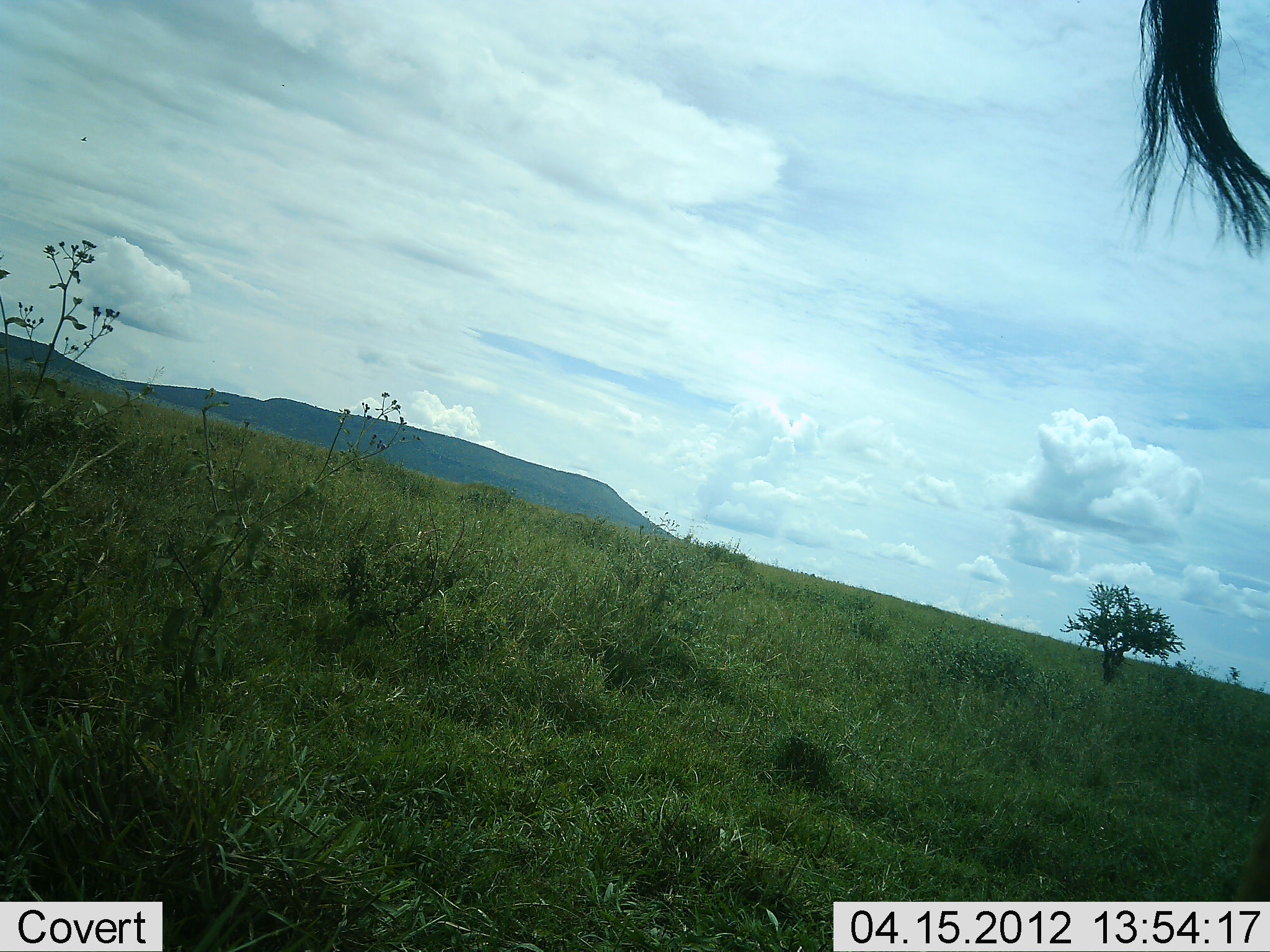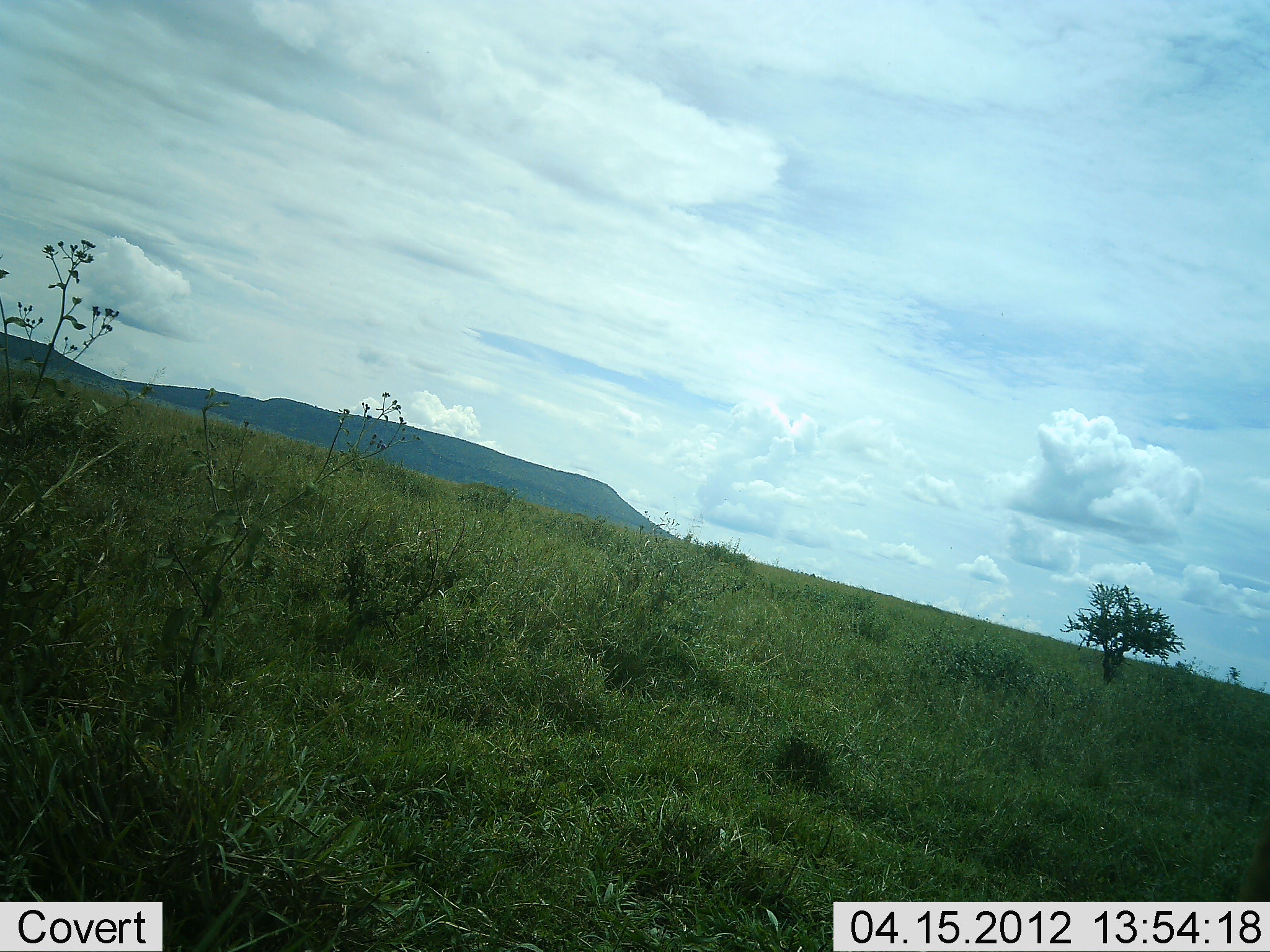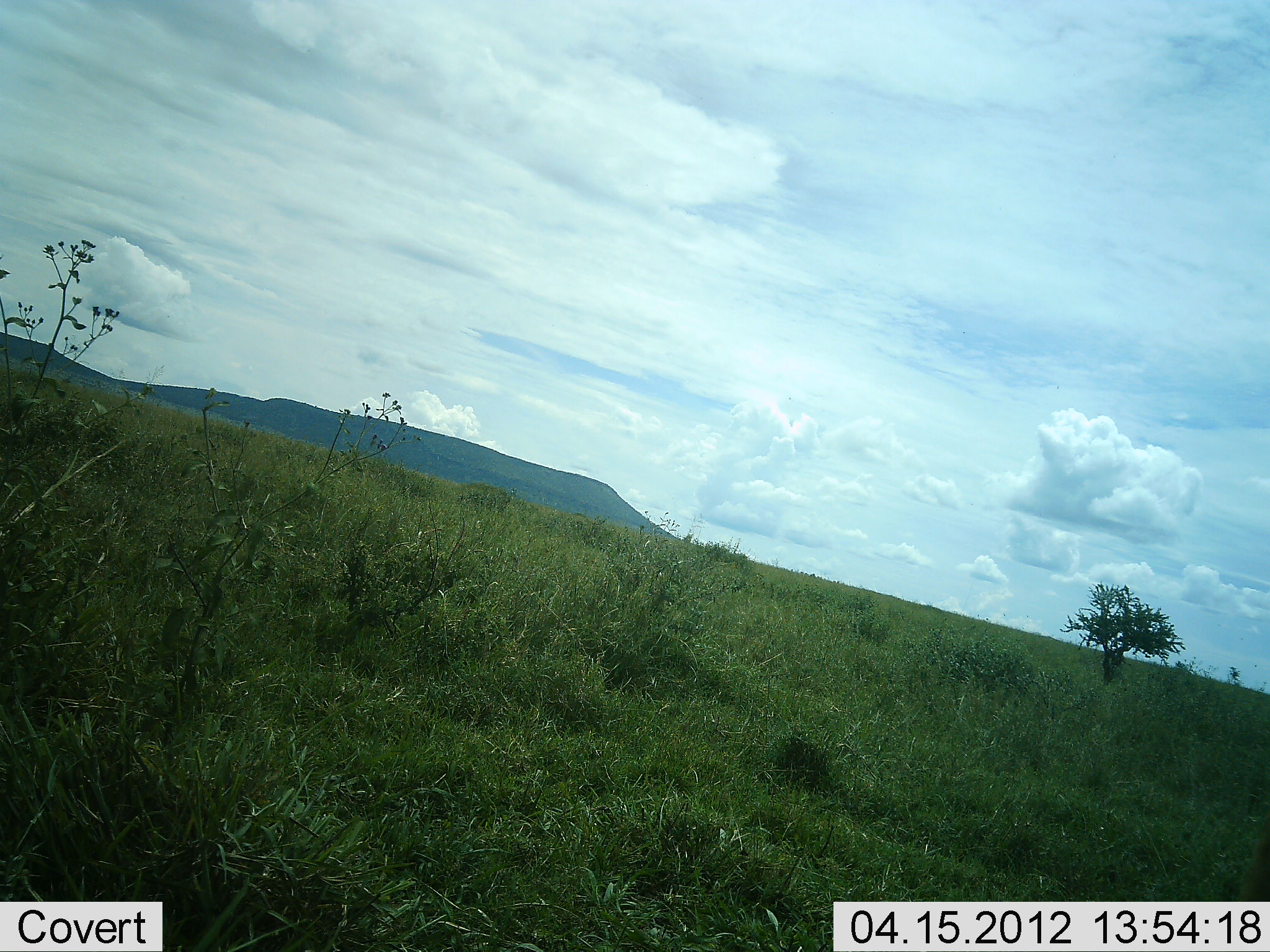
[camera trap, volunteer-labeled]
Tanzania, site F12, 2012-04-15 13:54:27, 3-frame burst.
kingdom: Animalia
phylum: Chordata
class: Mammalia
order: Artiodactyla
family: Bovidae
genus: Connochaetes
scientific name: Connochaetes taurinus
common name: blue wildebeest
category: wildebeest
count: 1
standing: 67%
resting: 0%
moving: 33%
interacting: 0%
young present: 0%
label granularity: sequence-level